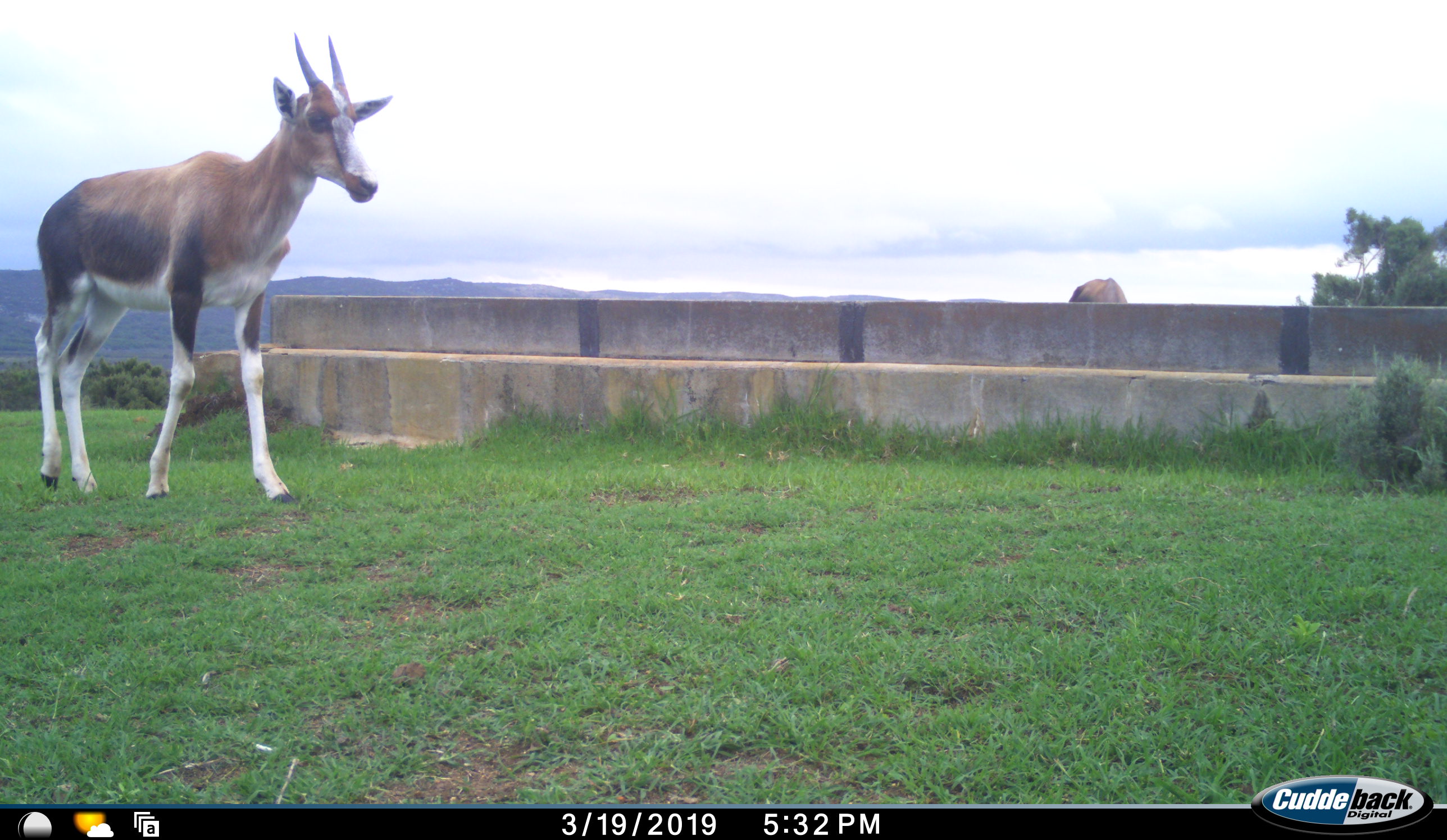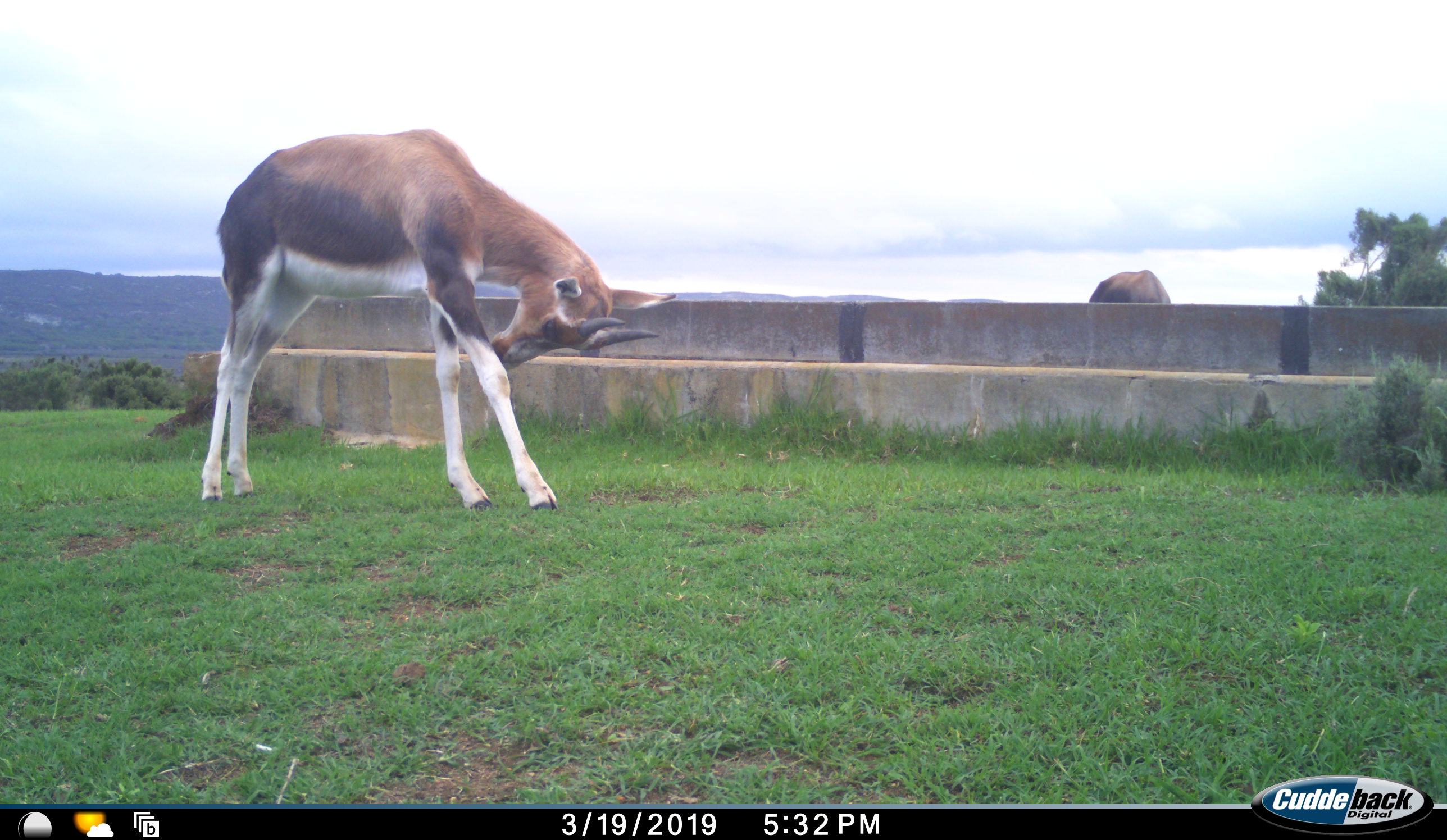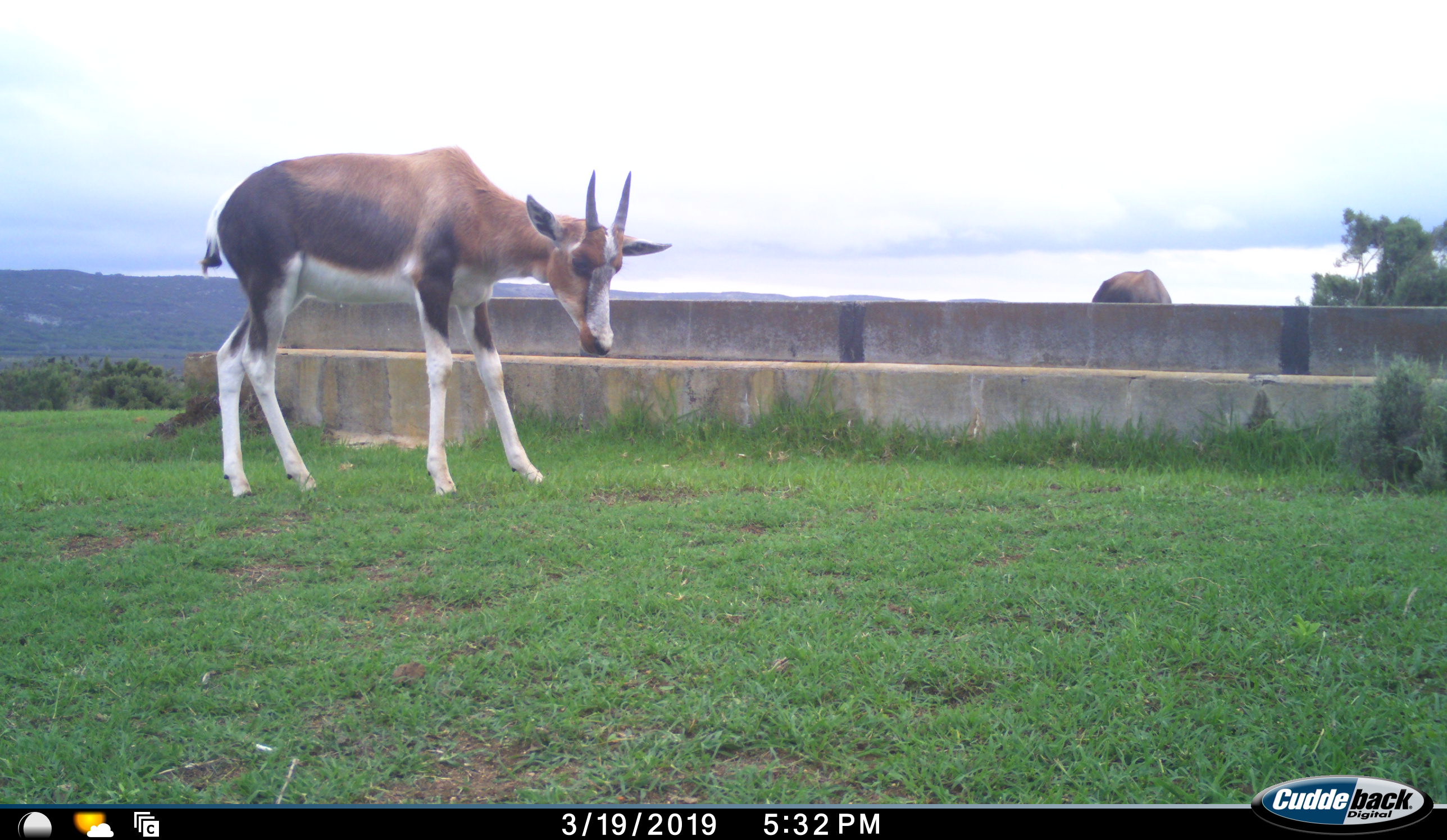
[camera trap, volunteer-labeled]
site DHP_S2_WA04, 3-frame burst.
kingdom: Animalia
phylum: Chordata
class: Mammalia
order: Artiodactyla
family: Bovidae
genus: Damaliscus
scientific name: Damaliscus pygargus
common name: bontebok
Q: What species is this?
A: Bontebok (Damaliscus pygargus).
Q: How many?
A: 2.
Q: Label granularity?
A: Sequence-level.